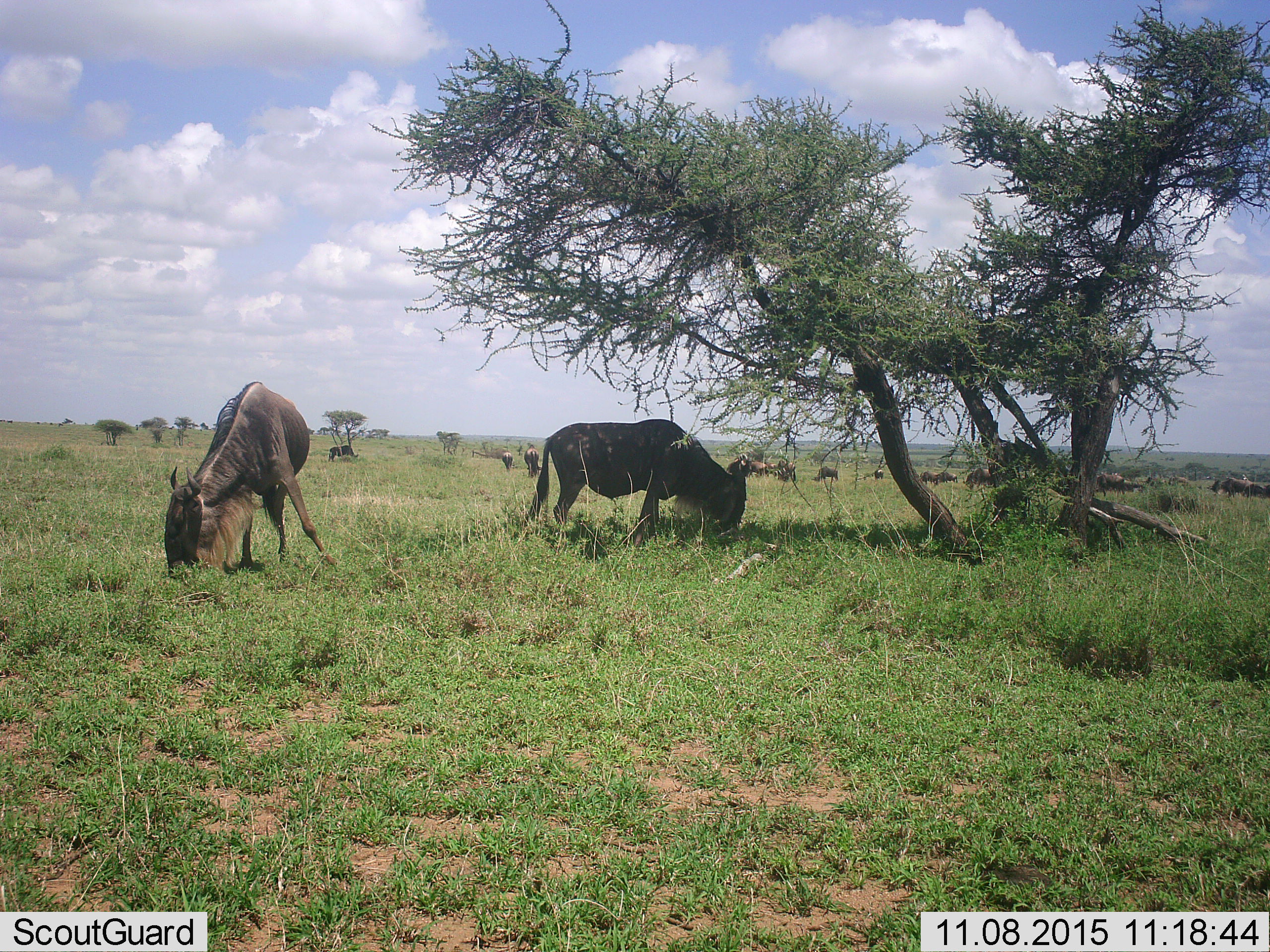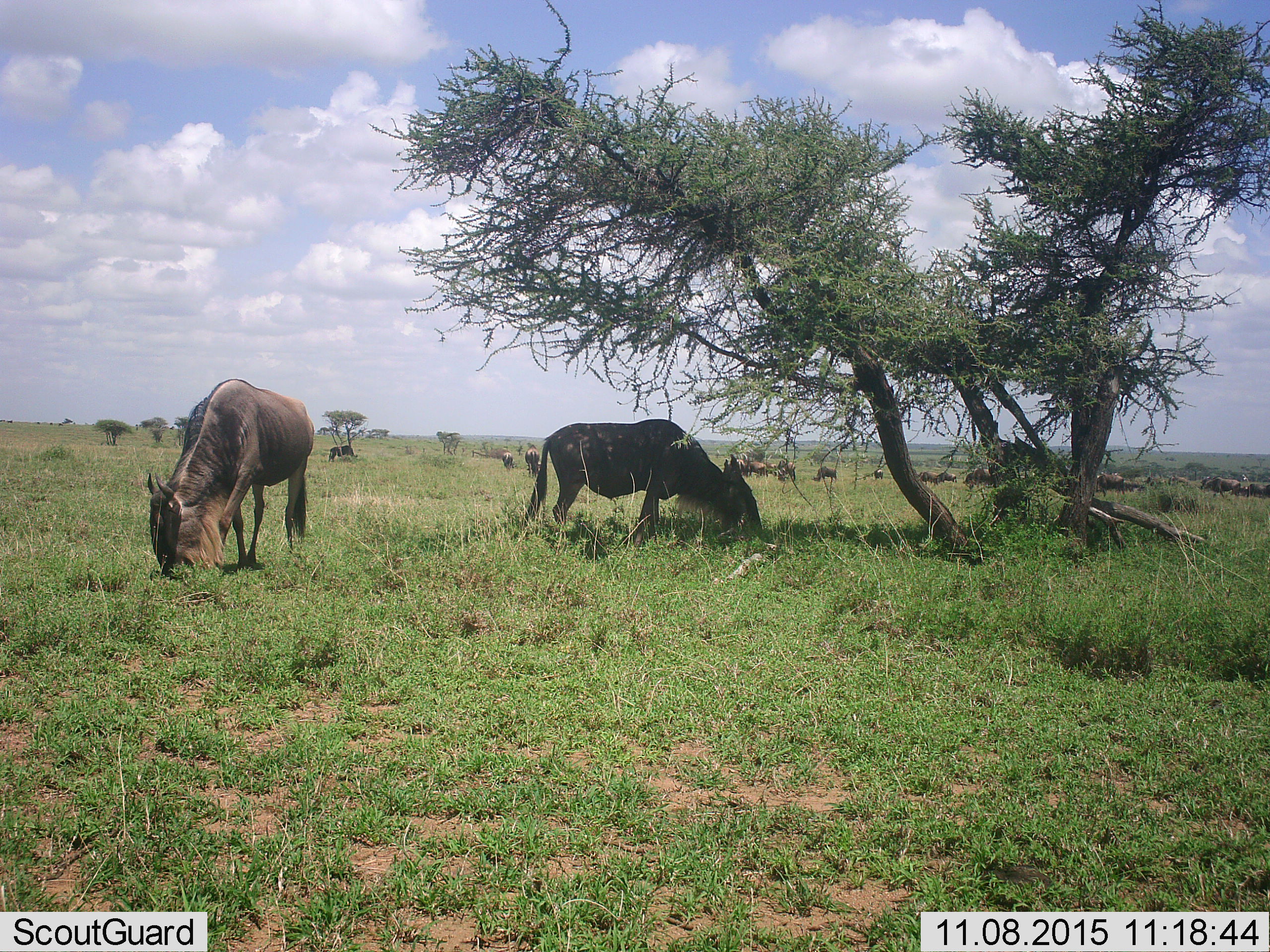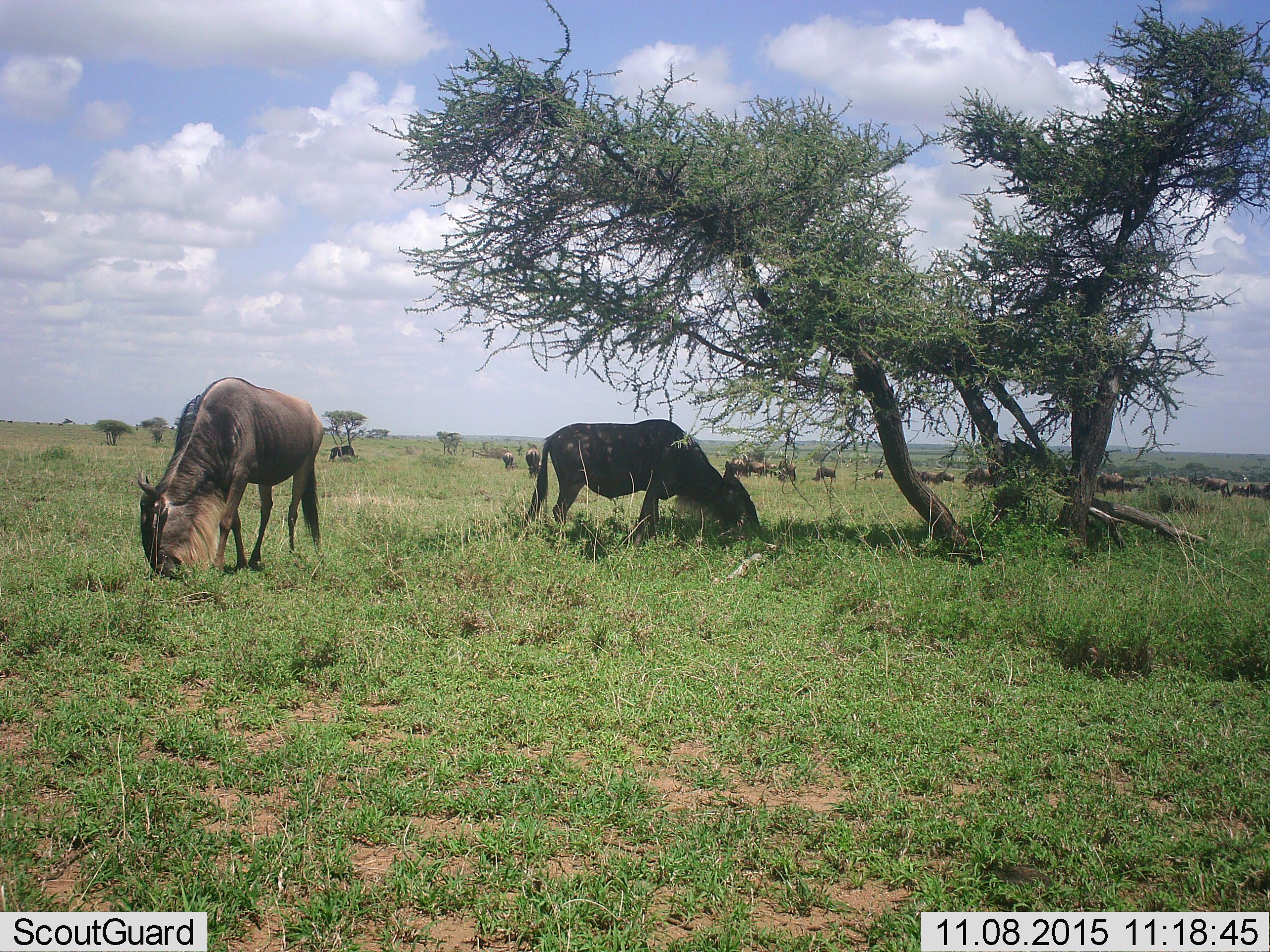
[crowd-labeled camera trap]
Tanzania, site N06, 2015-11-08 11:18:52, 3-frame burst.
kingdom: Animalia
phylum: Chordata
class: Mammalia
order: Artiodactyla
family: Bovidae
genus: Connochaetes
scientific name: Connochaetes taurinus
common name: blue wildebeest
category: wildebeest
Wildebeest (blue wildebeest) (Connochaetes taurinus), count 11-50. Behavior (volunteer vote fractions): standing 57%, resting 0%, moving 14%, interacting 0%. Young present (vote fraction): 0%. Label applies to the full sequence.